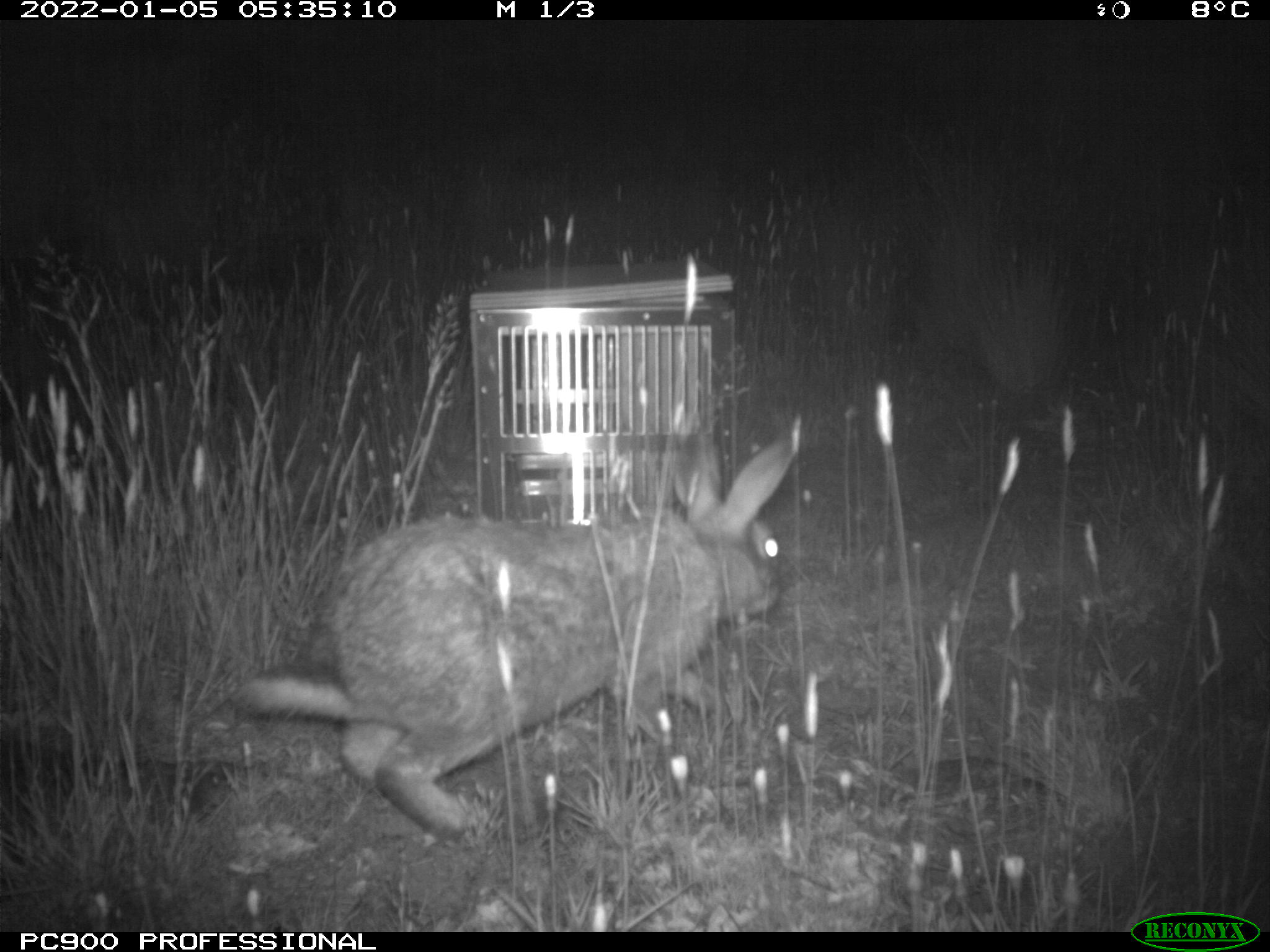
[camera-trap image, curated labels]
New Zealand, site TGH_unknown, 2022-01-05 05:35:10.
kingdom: Animalia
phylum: Chordata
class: Mammalia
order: Lagomorpha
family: Leporidae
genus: Oryctolagus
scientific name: Oryctolagus cuniculus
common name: european rabbit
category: rabbit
Rabbit (european rabbit) (Oryctolagus cuniculus).